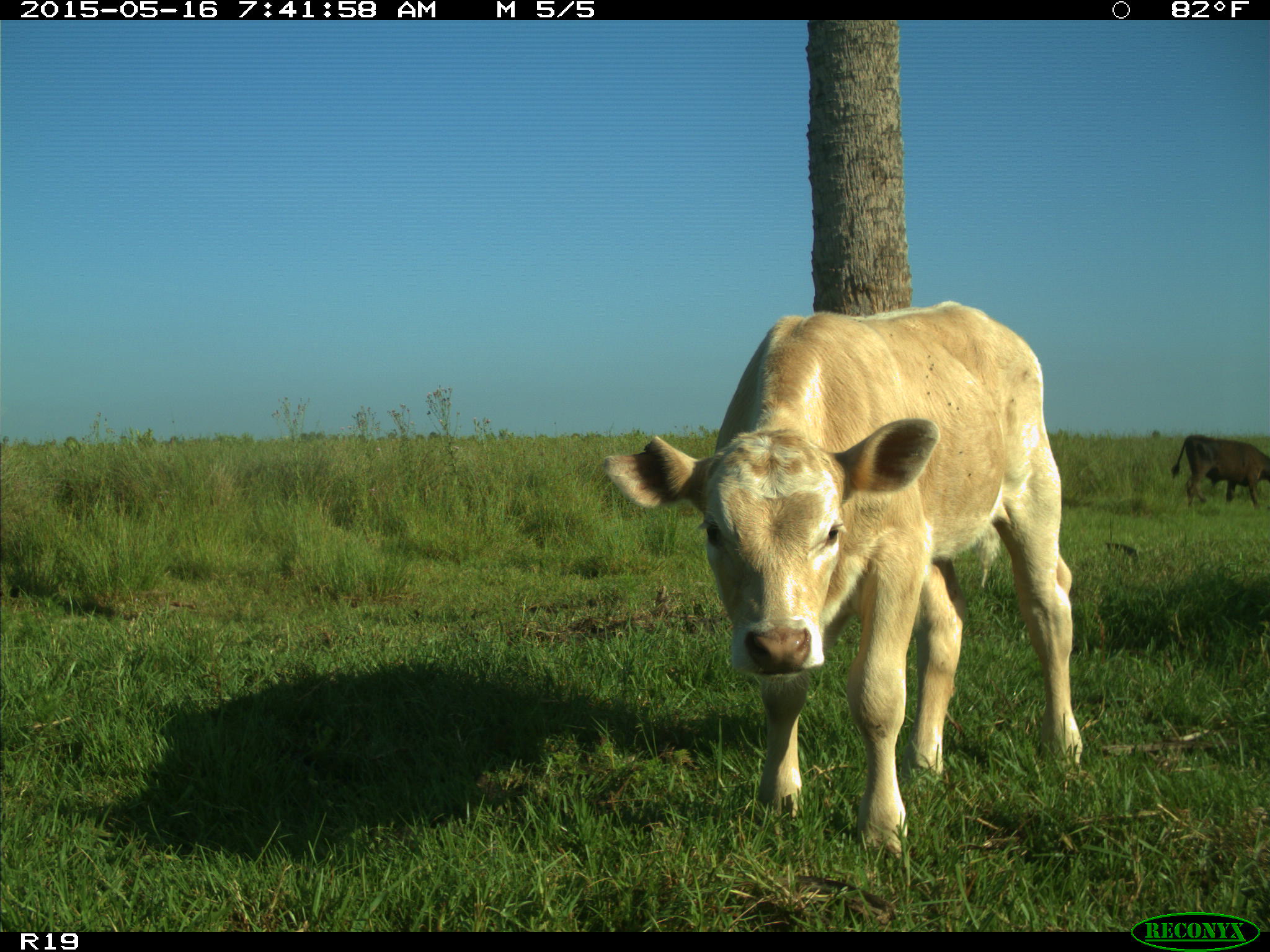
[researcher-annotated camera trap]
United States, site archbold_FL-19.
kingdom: Animalia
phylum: Chordata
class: Mammalia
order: Artiodactyla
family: Bovidae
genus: Bos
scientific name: Bos taurus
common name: domestic cow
Bos taurus (domestic cow).